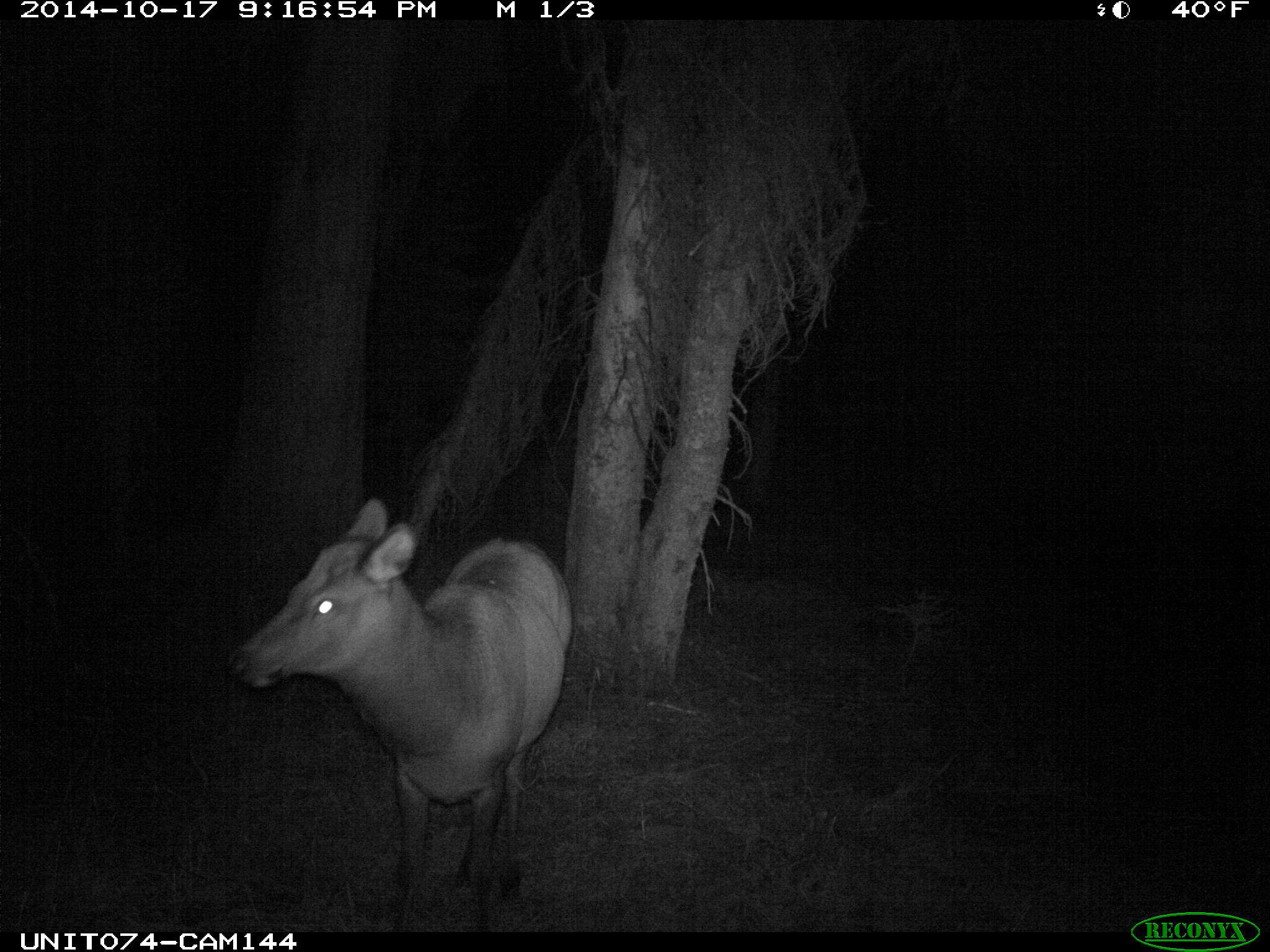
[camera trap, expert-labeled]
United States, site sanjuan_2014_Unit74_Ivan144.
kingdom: Animalia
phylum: Chordata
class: Mammalia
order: Artiodactyla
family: Cervidae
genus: Cervus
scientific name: Cervus elaphus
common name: red deer